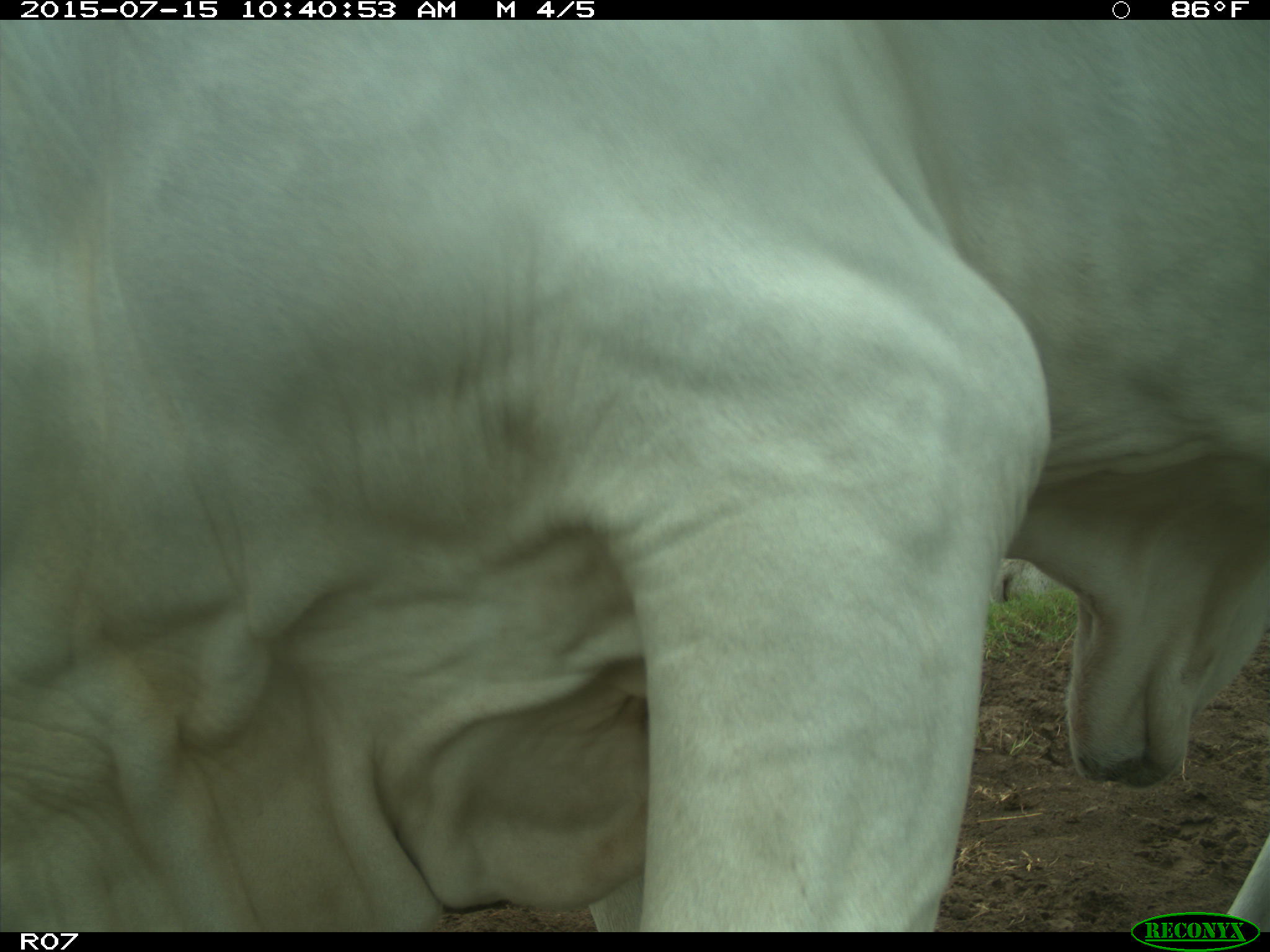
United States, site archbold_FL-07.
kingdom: Animalia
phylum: Chordata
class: Mammalia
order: Artiodactyla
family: Bovidae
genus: Bos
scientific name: Bos taurus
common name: domestic cow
Bos taurus (domestic cow).